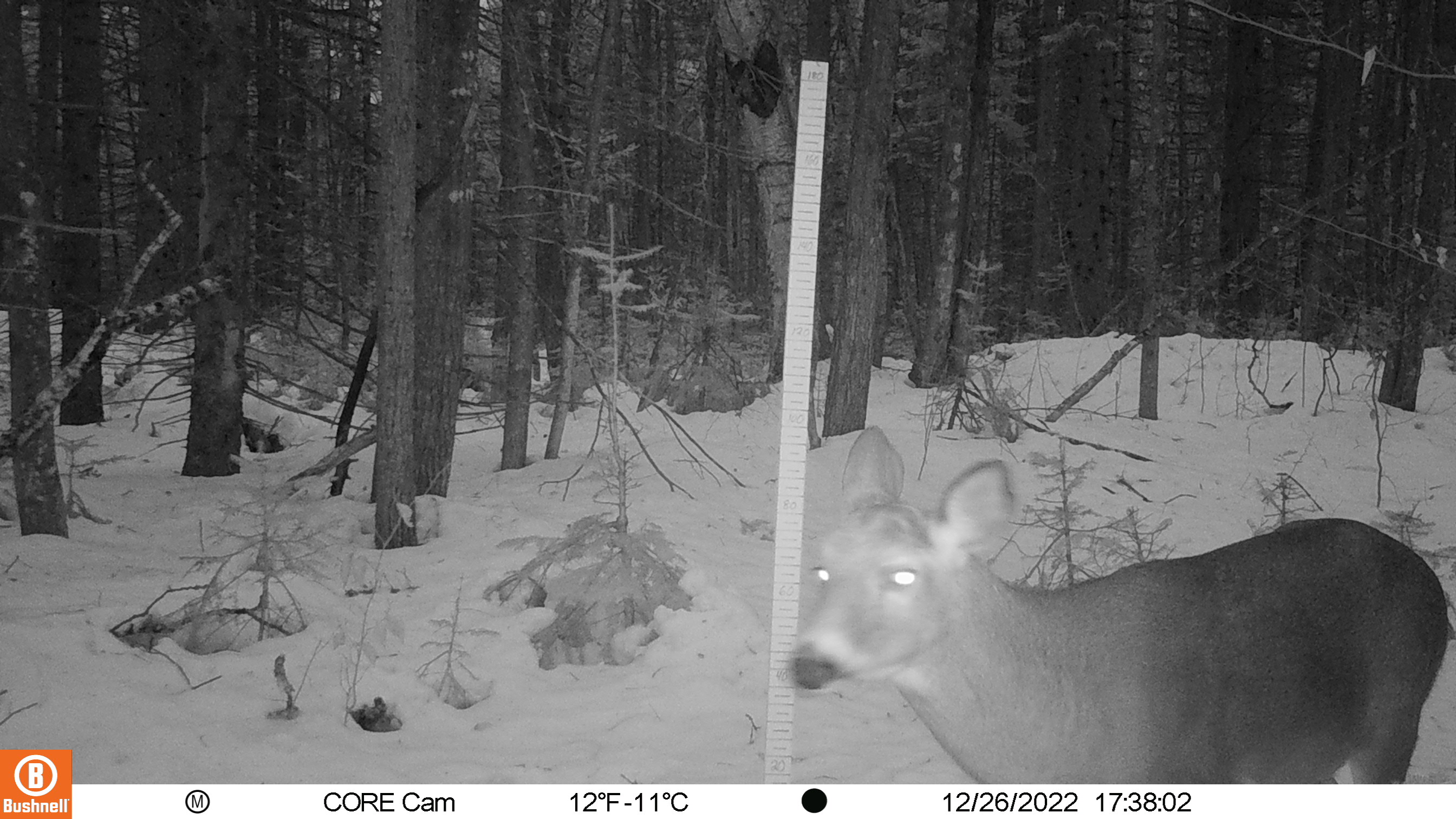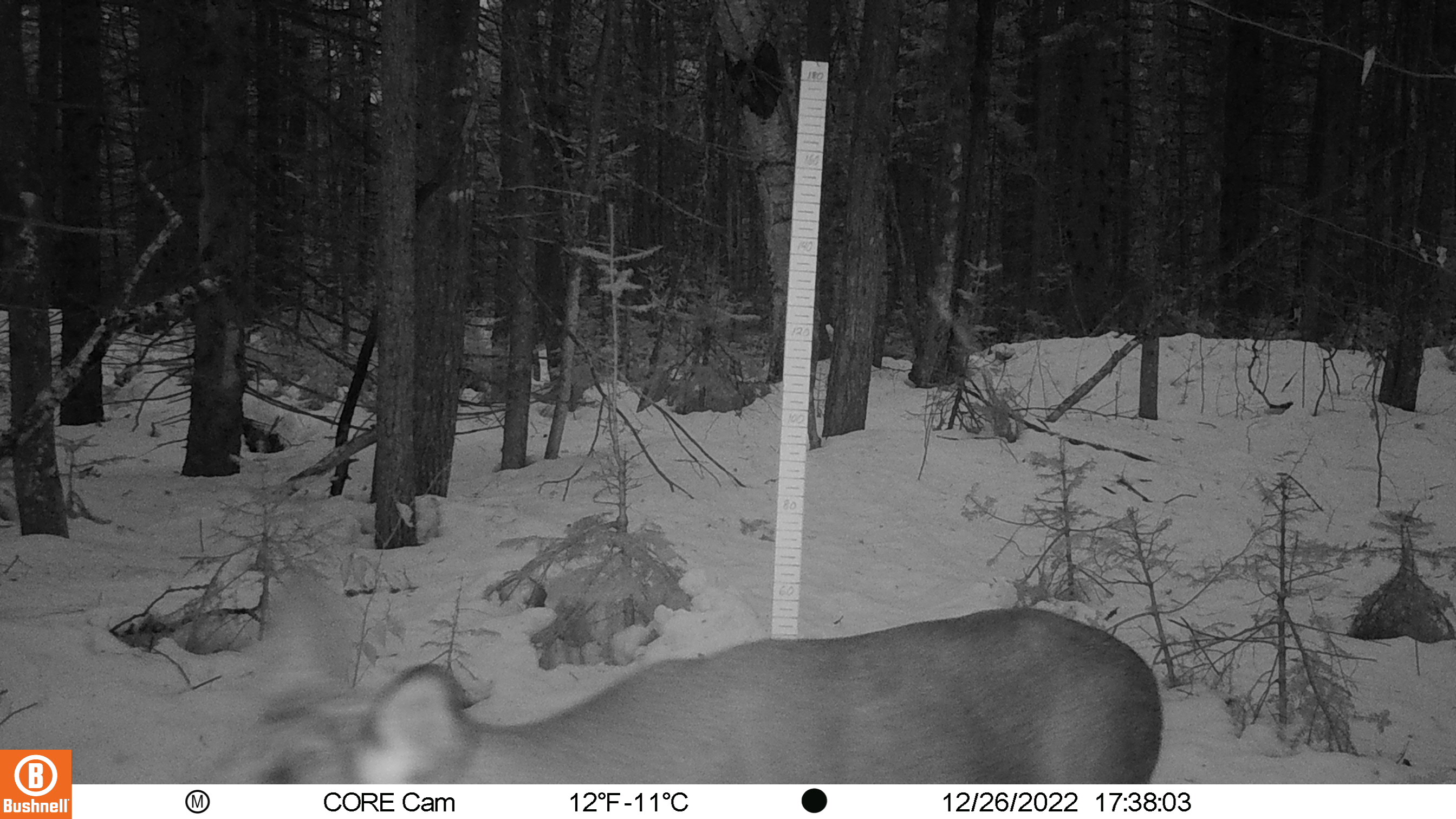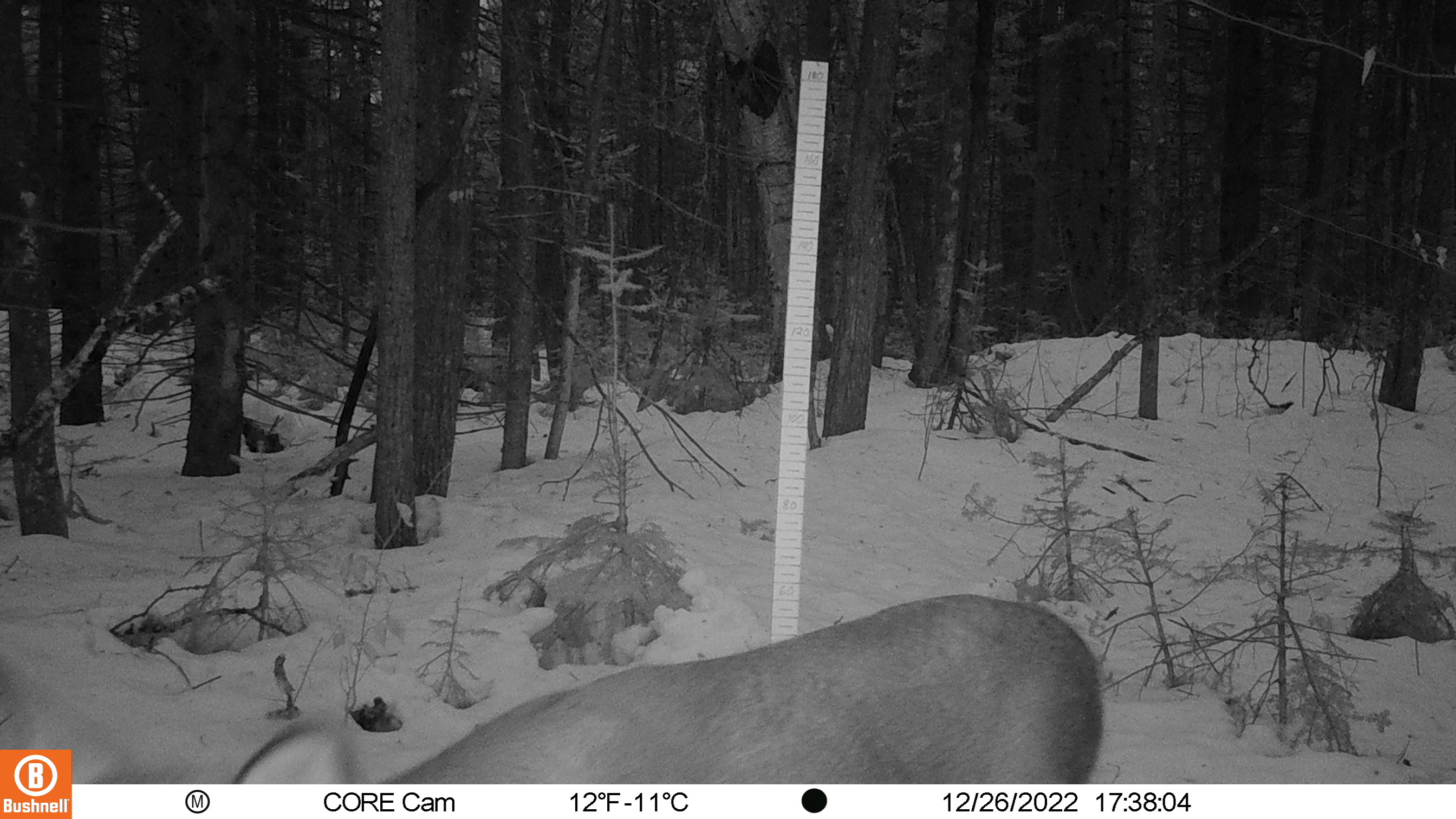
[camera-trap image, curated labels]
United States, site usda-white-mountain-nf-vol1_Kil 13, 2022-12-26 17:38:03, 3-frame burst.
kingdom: Animalia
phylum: Chordata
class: Mammalia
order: Artiodactyla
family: Cervidae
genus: Odocoileus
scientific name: Odocoileus virginianus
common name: white-tailed deer